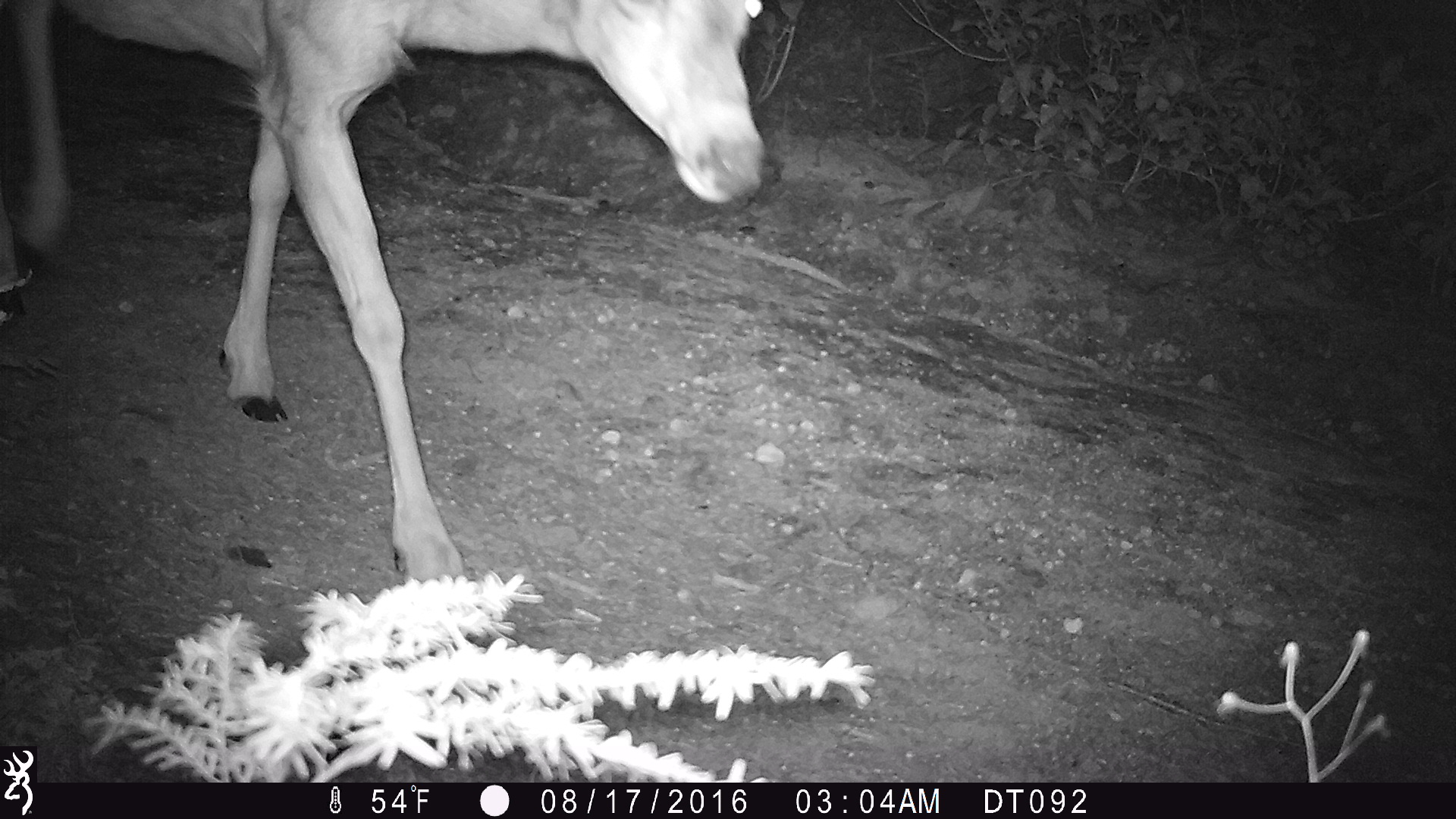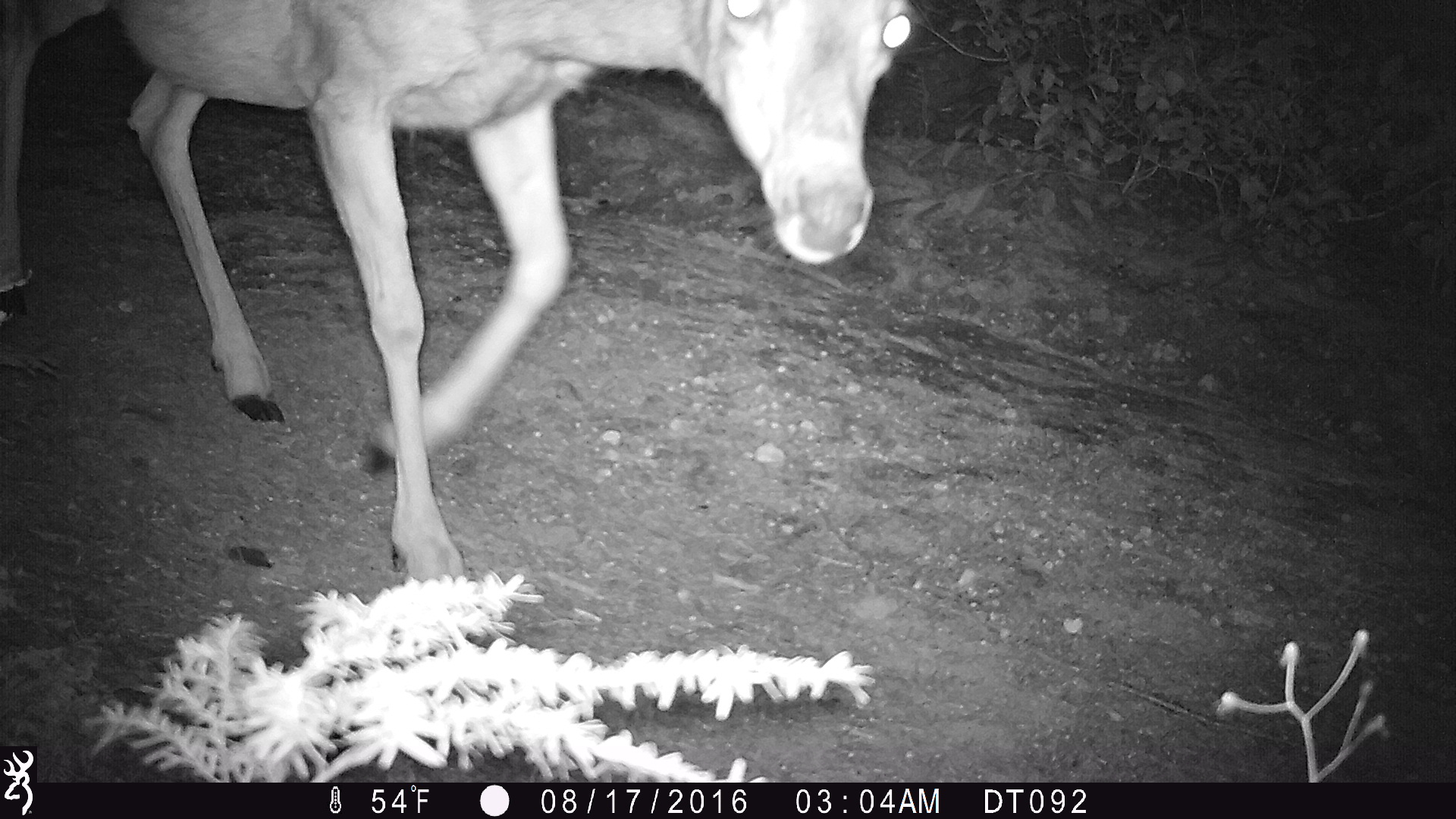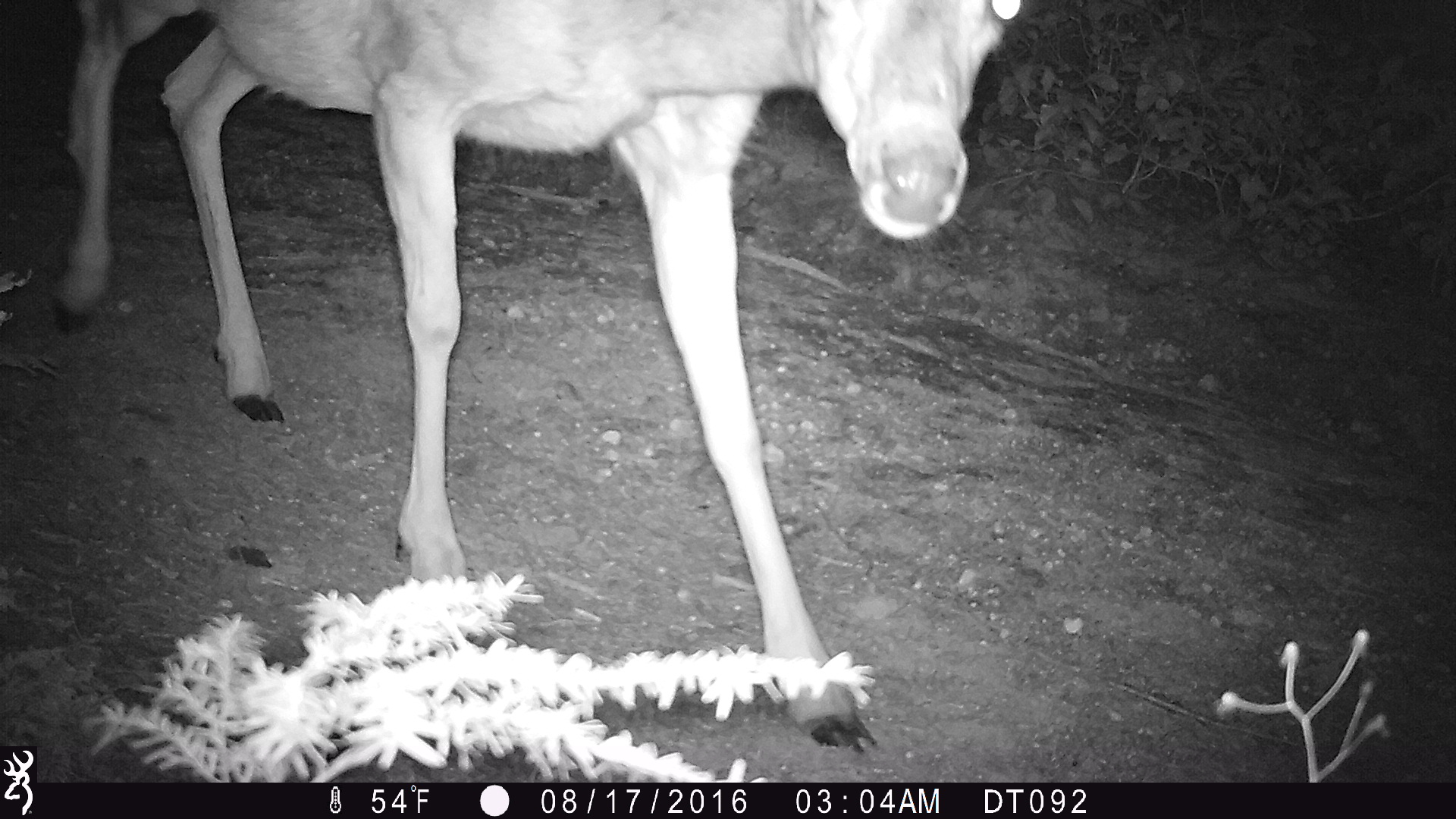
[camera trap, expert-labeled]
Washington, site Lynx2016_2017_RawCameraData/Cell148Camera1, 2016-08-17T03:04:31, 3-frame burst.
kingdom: Animalia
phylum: Chordata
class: Mammalia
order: Artiodactyla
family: Cervidae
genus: Odocoileus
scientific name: Odocoileus hemionus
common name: mule deer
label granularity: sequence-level